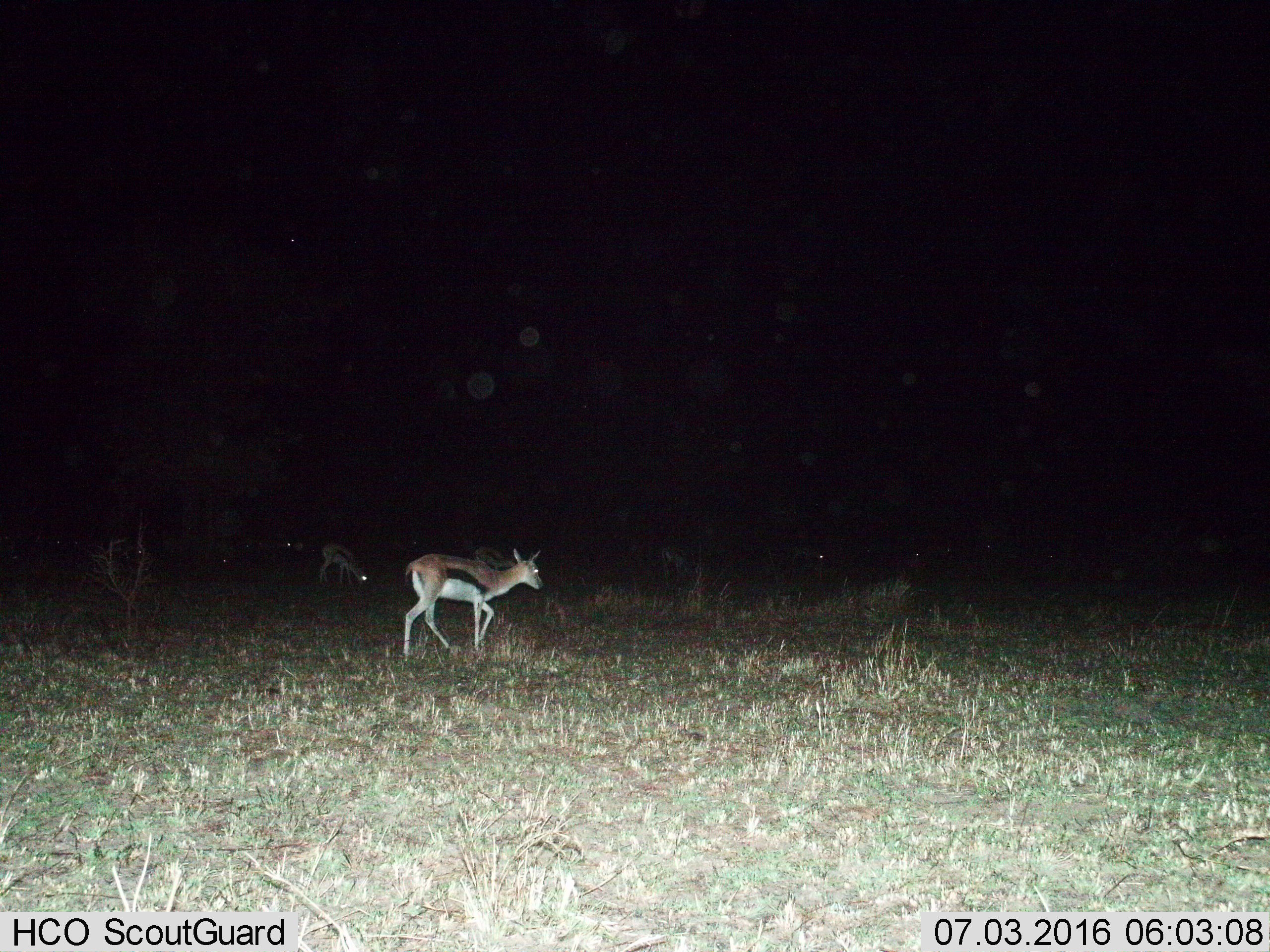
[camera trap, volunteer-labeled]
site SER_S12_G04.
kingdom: Animalia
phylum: Chordata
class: Mammalia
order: Artiodactyla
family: Bovidae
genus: Eudorcas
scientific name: Eudorcas thomsonii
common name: thomson's gazelle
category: gazellethomsons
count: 9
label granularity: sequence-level